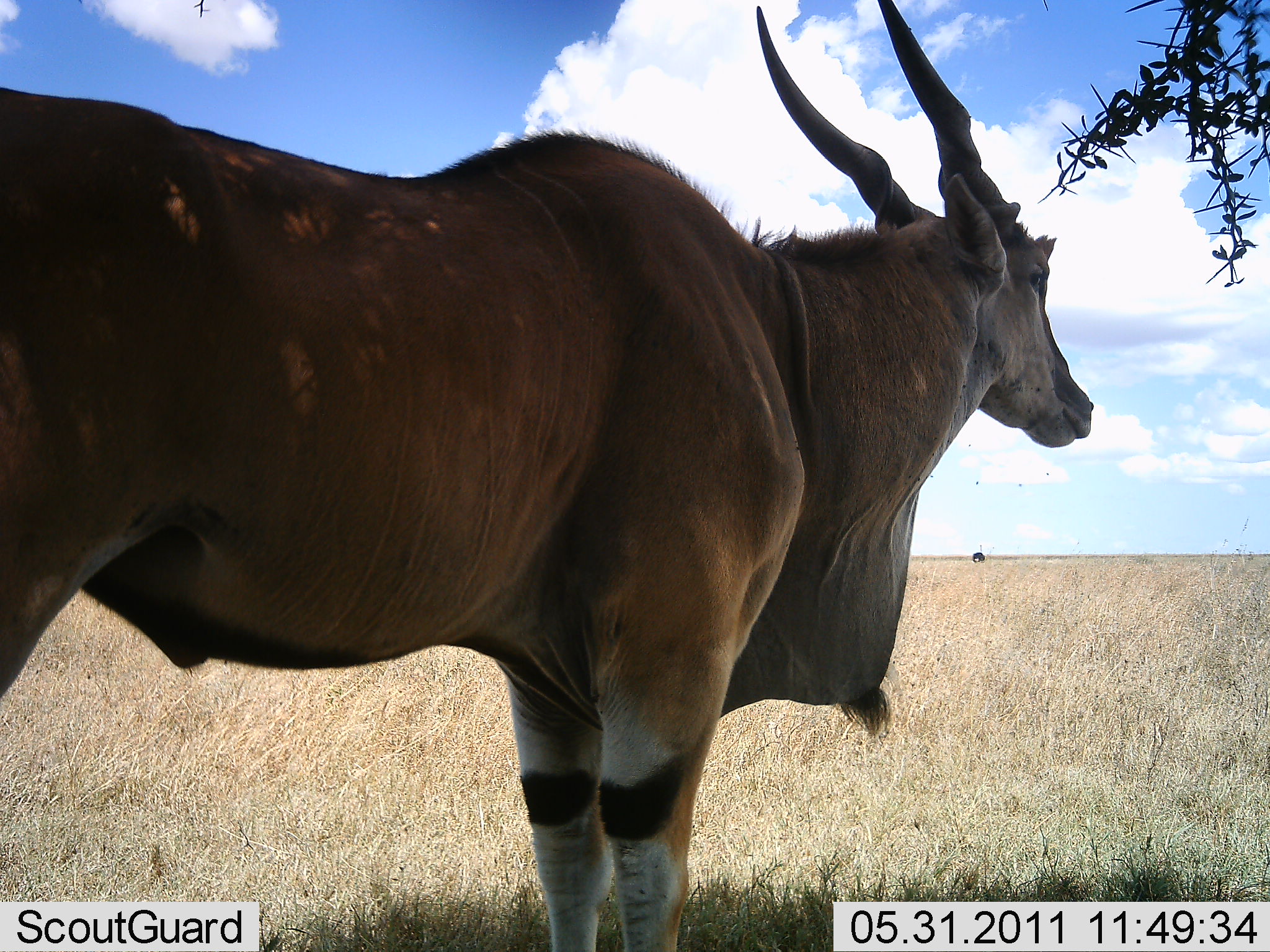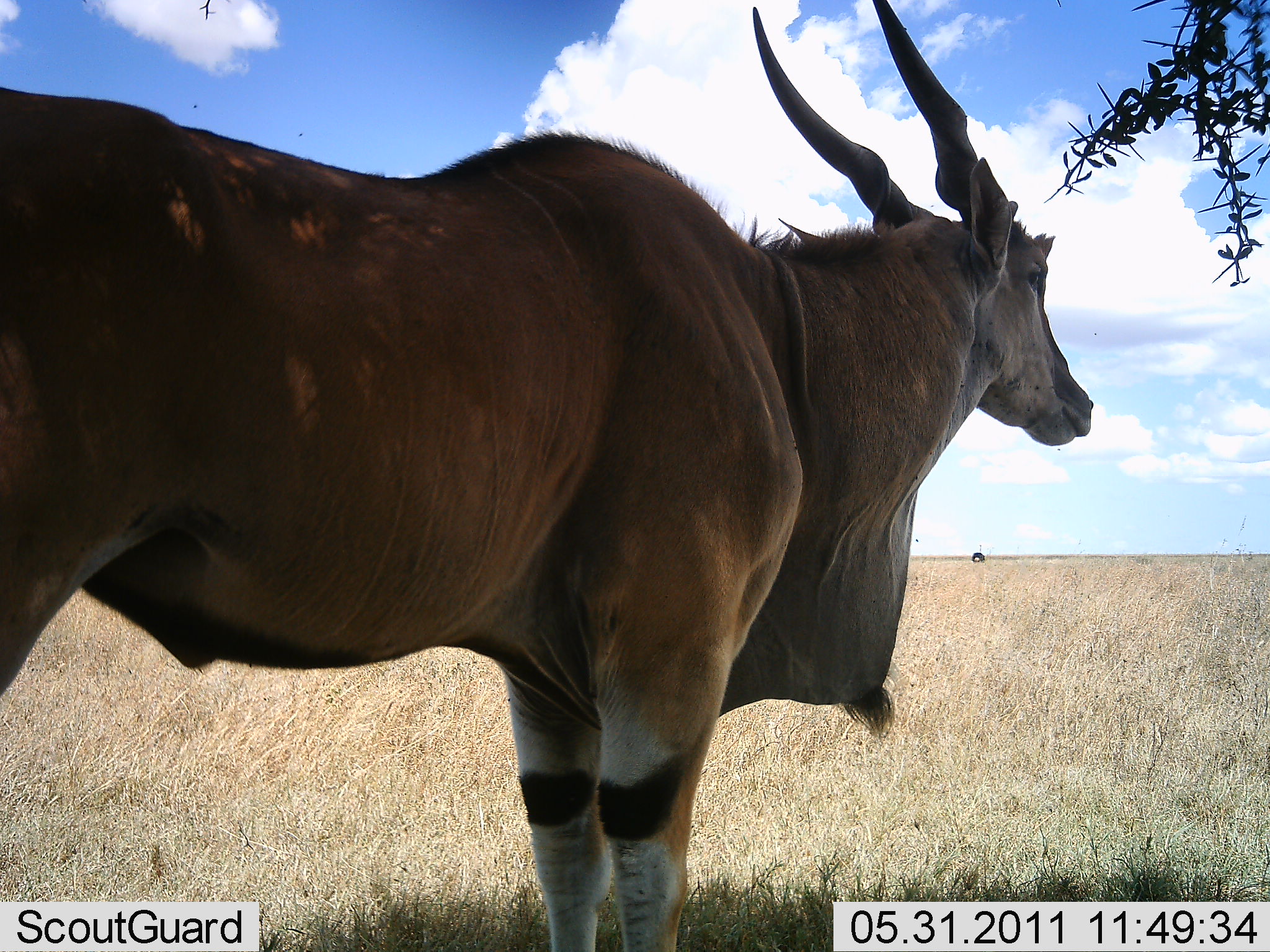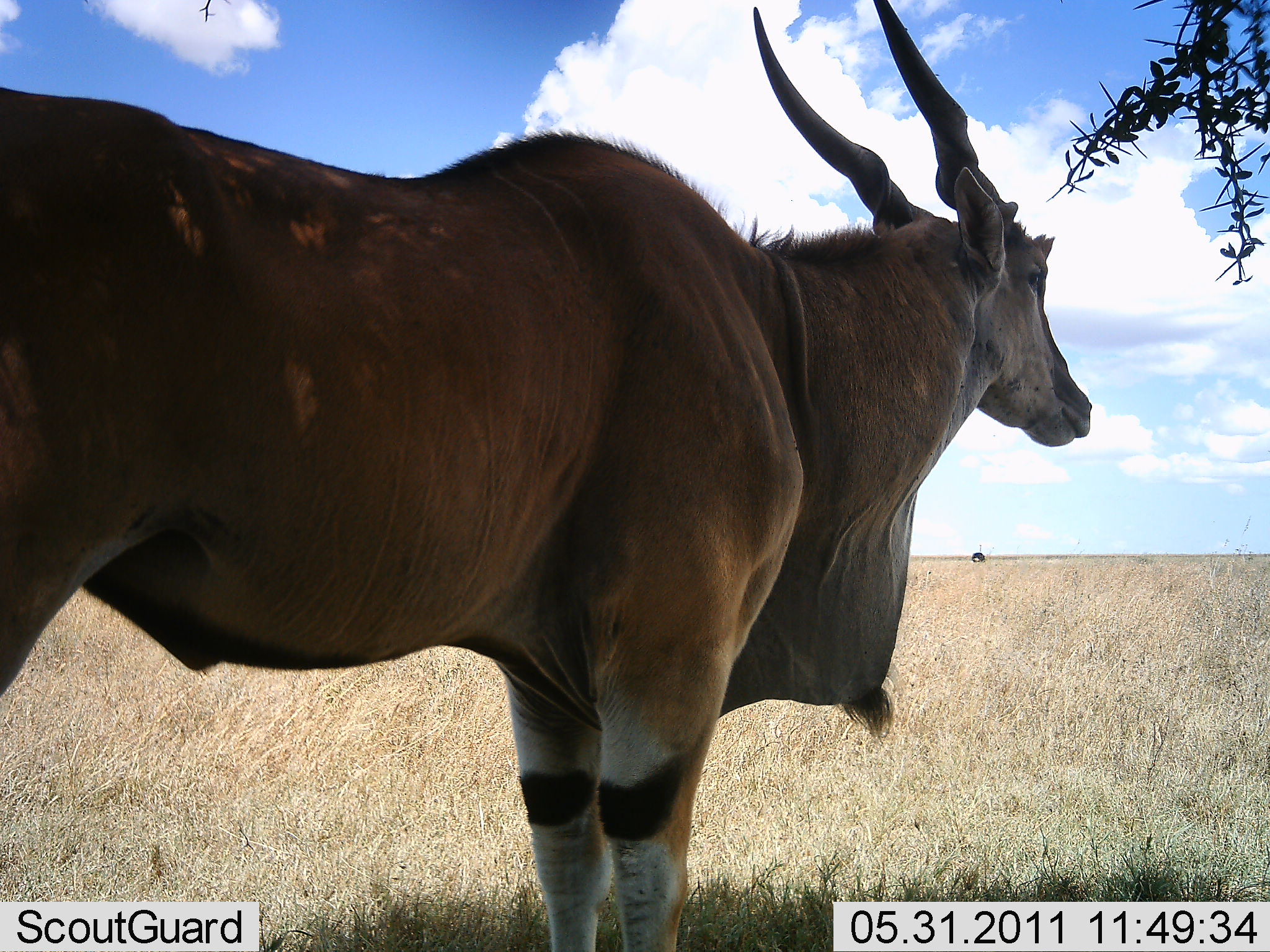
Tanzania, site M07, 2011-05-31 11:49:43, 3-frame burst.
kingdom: Animalia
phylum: Chordata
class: Mammalia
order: Artiodactyla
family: Bovidae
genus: Tragelaphus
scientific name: Tragelaphus oryx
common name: eland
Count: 1.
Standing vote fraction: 100%.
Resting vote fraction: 0%.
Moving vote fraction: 0%.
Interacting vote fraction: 0%.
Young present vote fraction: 0%.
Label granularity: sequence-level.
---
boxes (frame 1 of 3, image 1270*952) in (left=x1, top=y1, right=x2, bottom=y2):
animal: (left=2, top=2, right=1097, bottom=950)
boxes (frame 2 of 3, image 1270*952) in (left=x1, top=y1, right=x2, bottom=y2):
animal: (left=0, top=1, right=1092, bottom=949)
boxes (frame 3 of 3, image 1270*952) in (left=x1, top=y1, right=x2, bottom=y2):
animal: (left=3, top=0, right=1090, bottom=950)